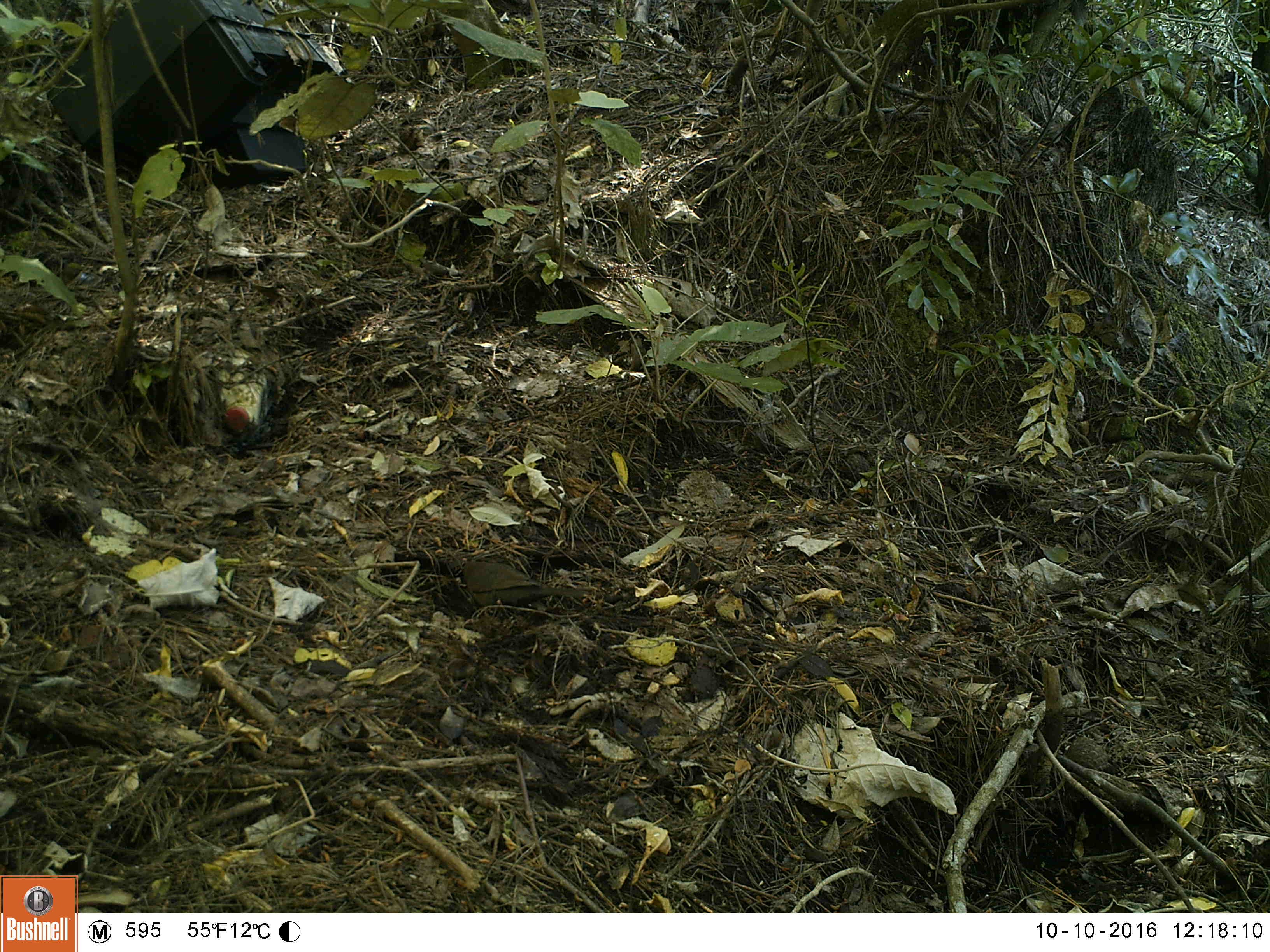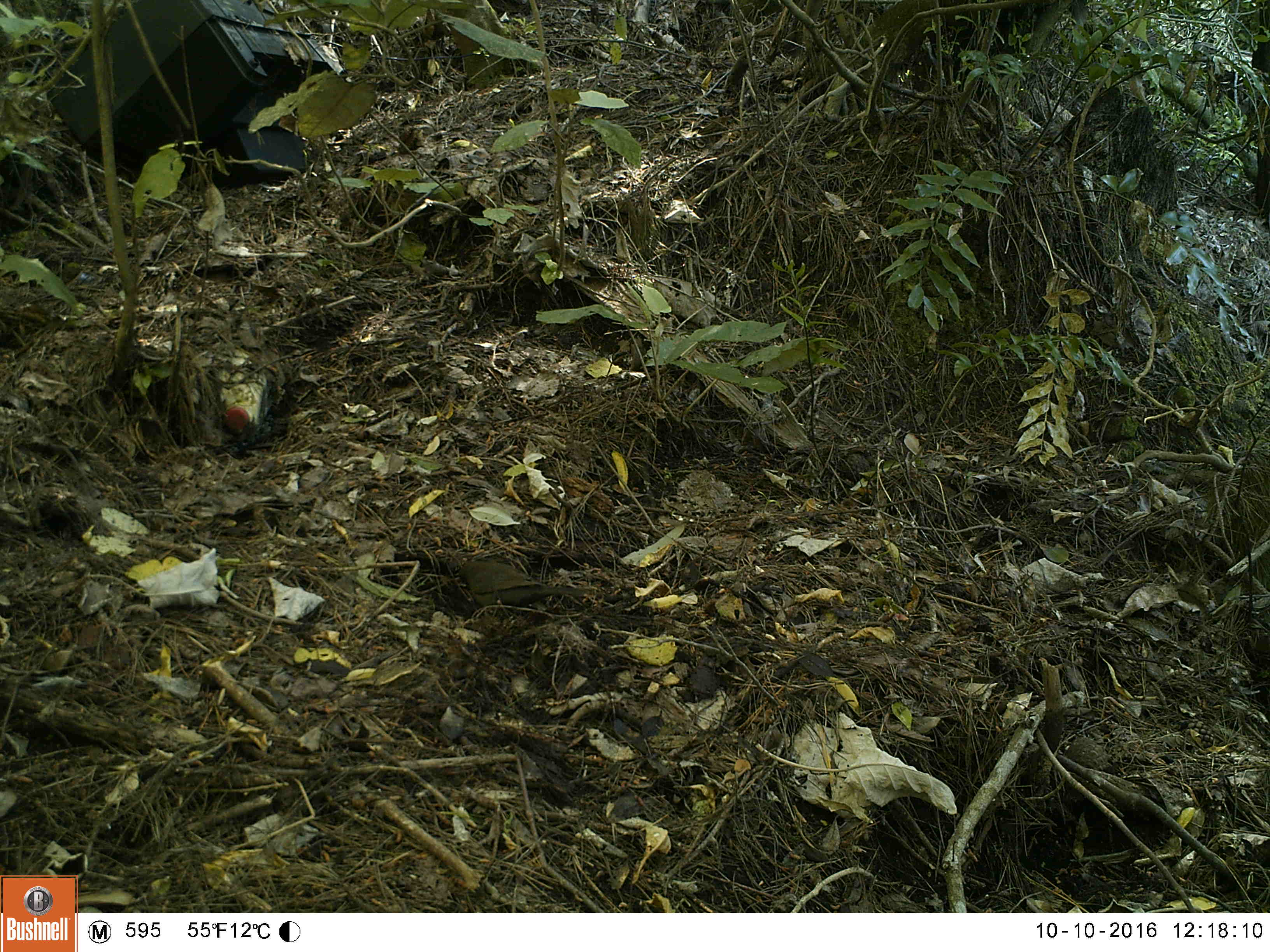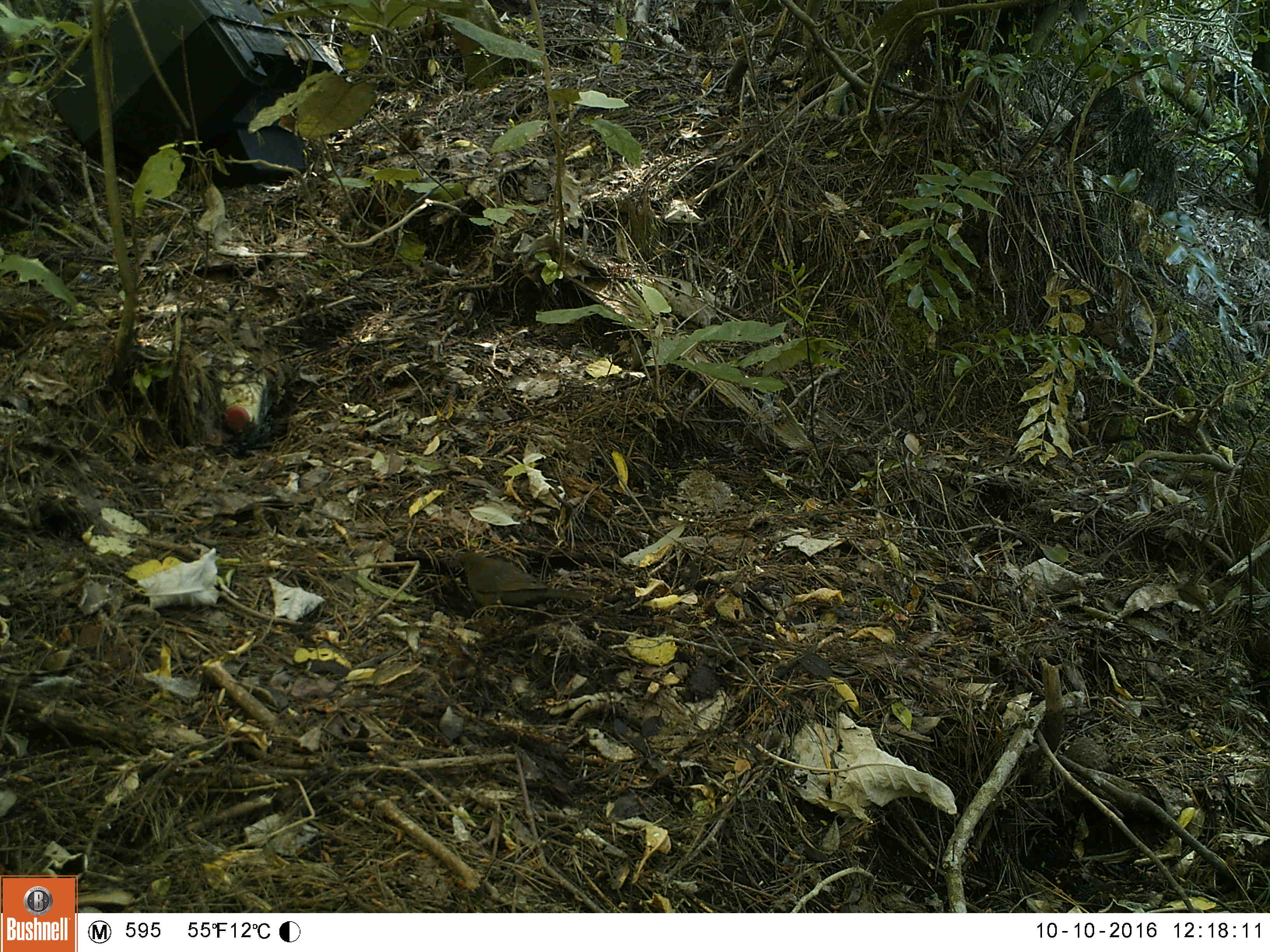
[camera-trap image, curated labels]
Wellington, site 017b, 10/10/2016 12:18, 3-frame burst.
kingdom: Animalia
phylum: Chordata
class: Aves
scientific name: Aves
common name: bird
Bird (Aves).